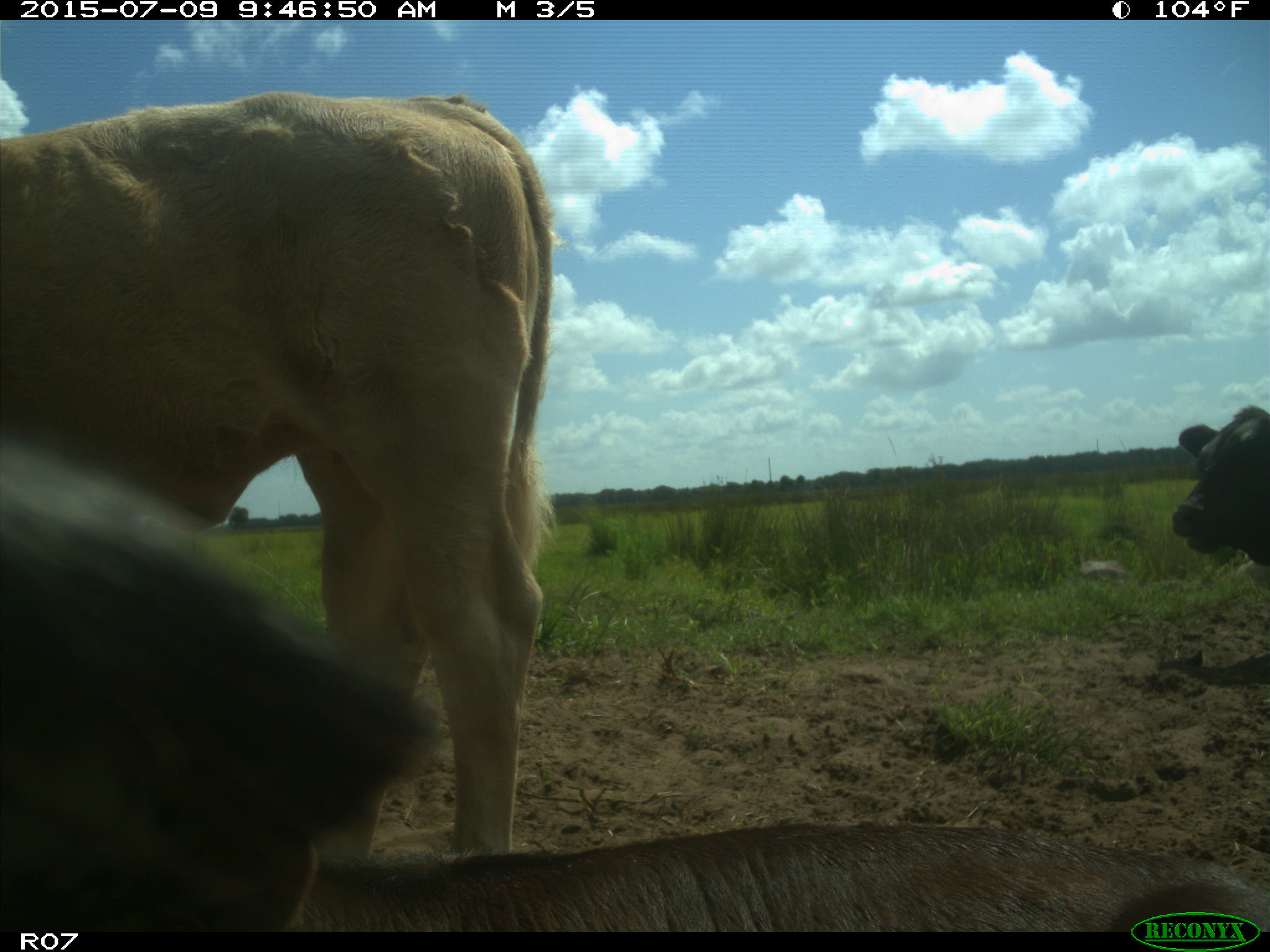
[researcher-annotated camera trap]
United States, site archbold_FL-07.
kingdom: Animalia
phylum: Chordata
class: Mammalia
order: Artiodactyla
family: Bovidae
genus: Bos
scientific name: Bos taurus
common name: domestic cow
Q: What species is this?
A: Bos taurus (domestic cow).